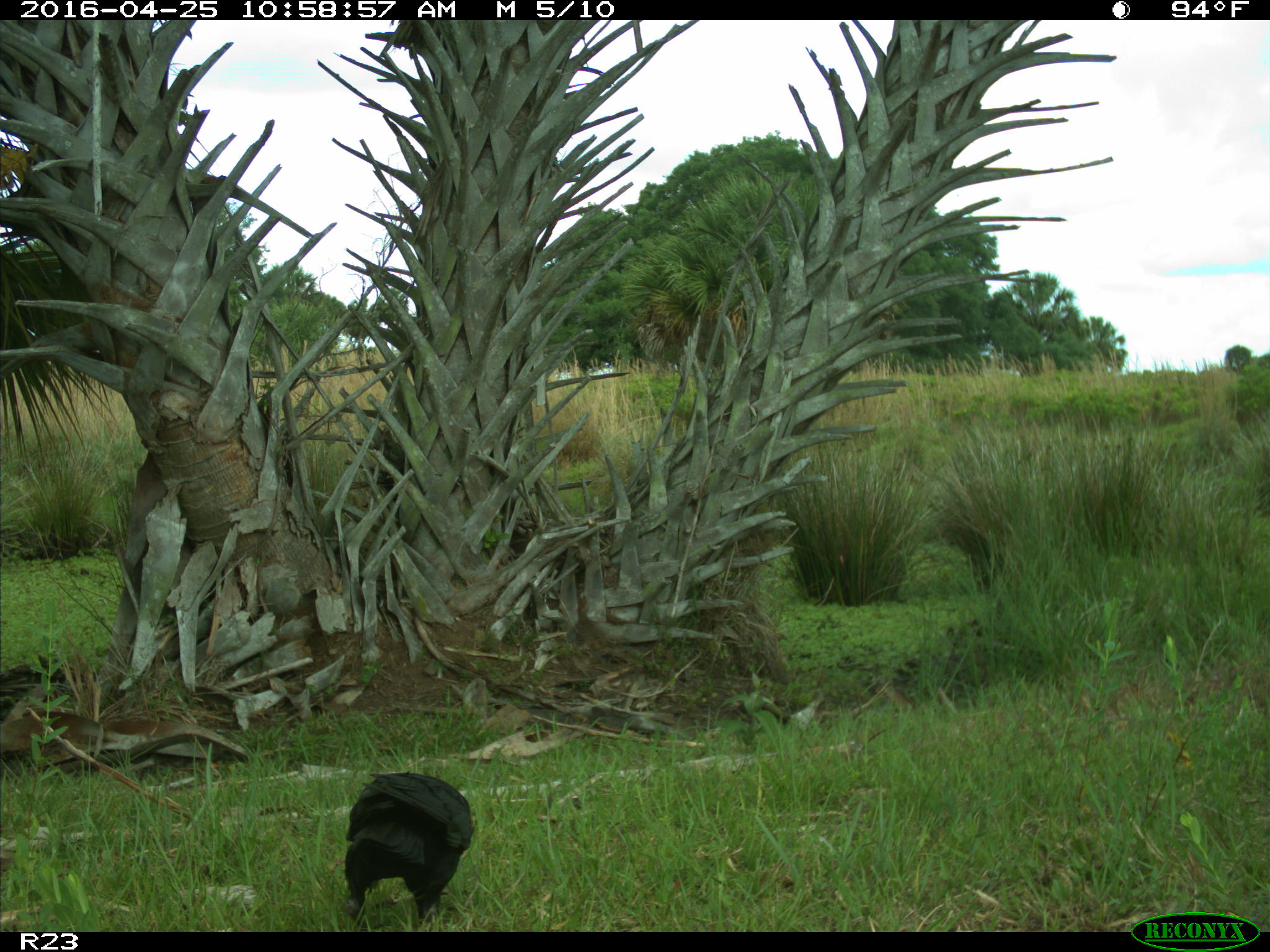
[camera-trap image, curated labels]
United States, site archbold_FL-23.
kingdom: Animalia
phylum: Chordata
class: Aves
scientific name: Aves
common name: birds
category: unidentified bird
Unidentified bird (birds) (Aves).